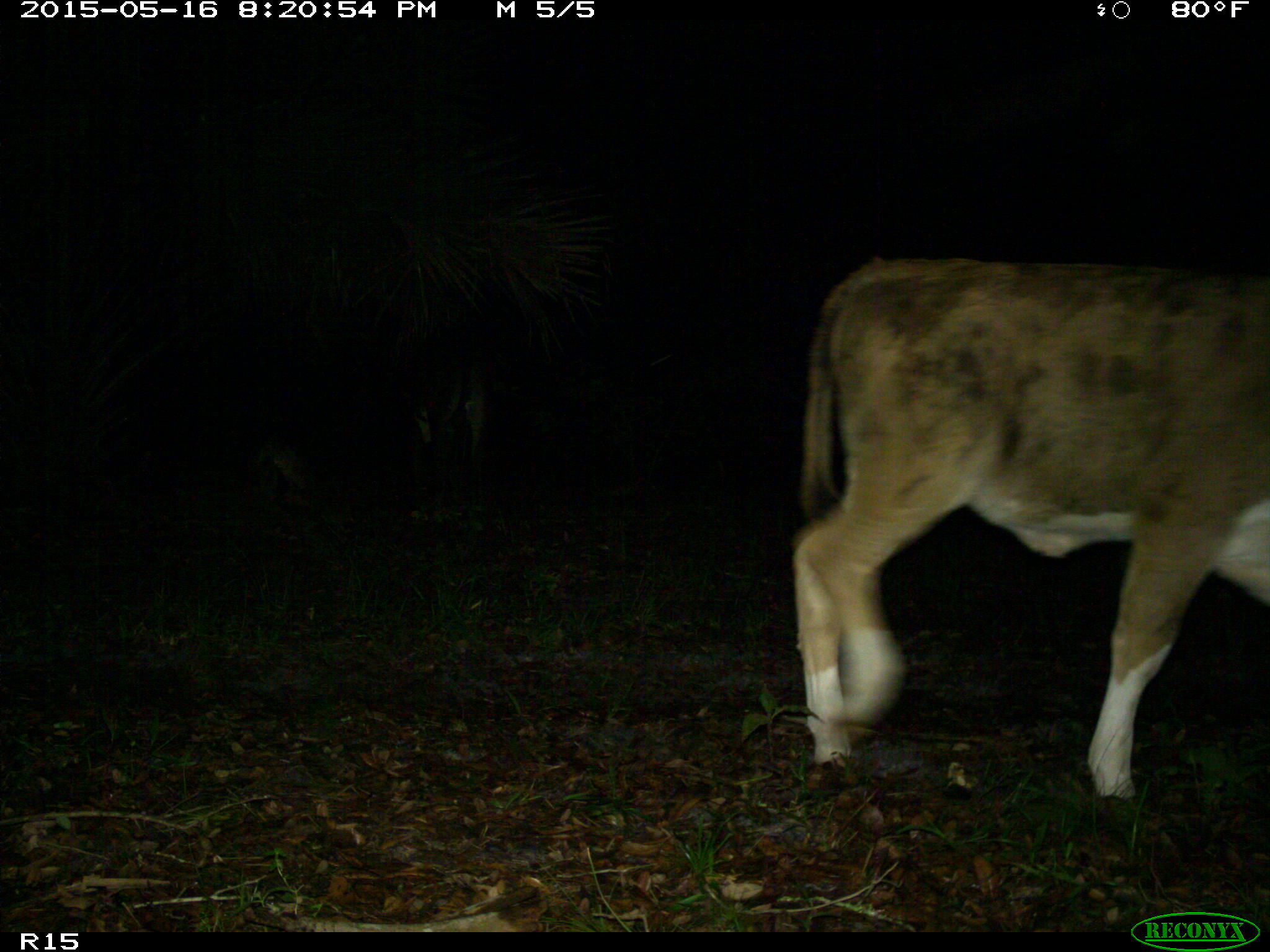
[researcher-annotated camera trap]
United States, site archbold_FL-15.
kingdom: Animalia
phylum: Chordata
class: Mammalia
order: Artiodactyla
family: Bovidae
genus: Bos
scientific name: Bos taurus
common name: domestic cow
Bos taurus (domestic cow).